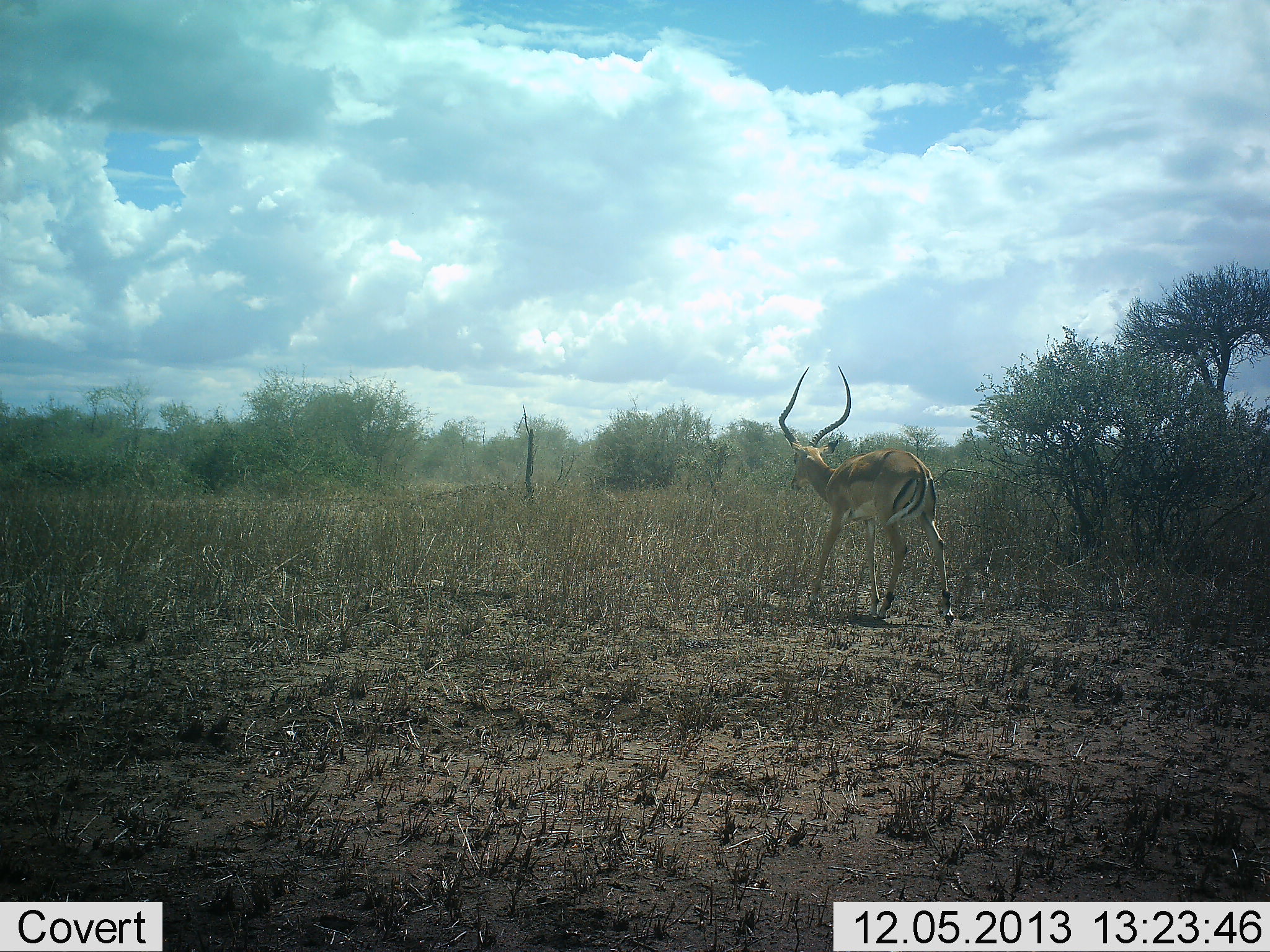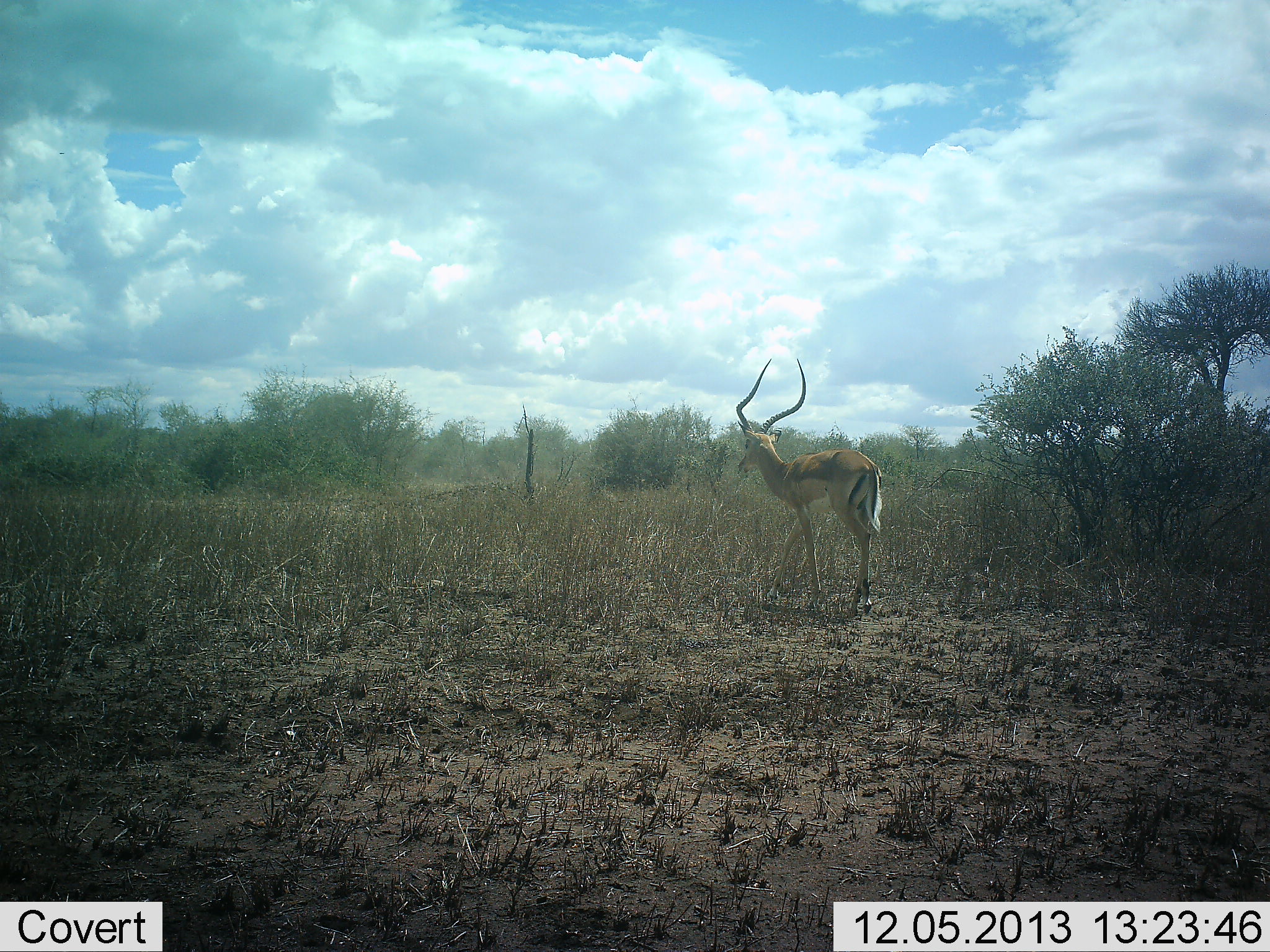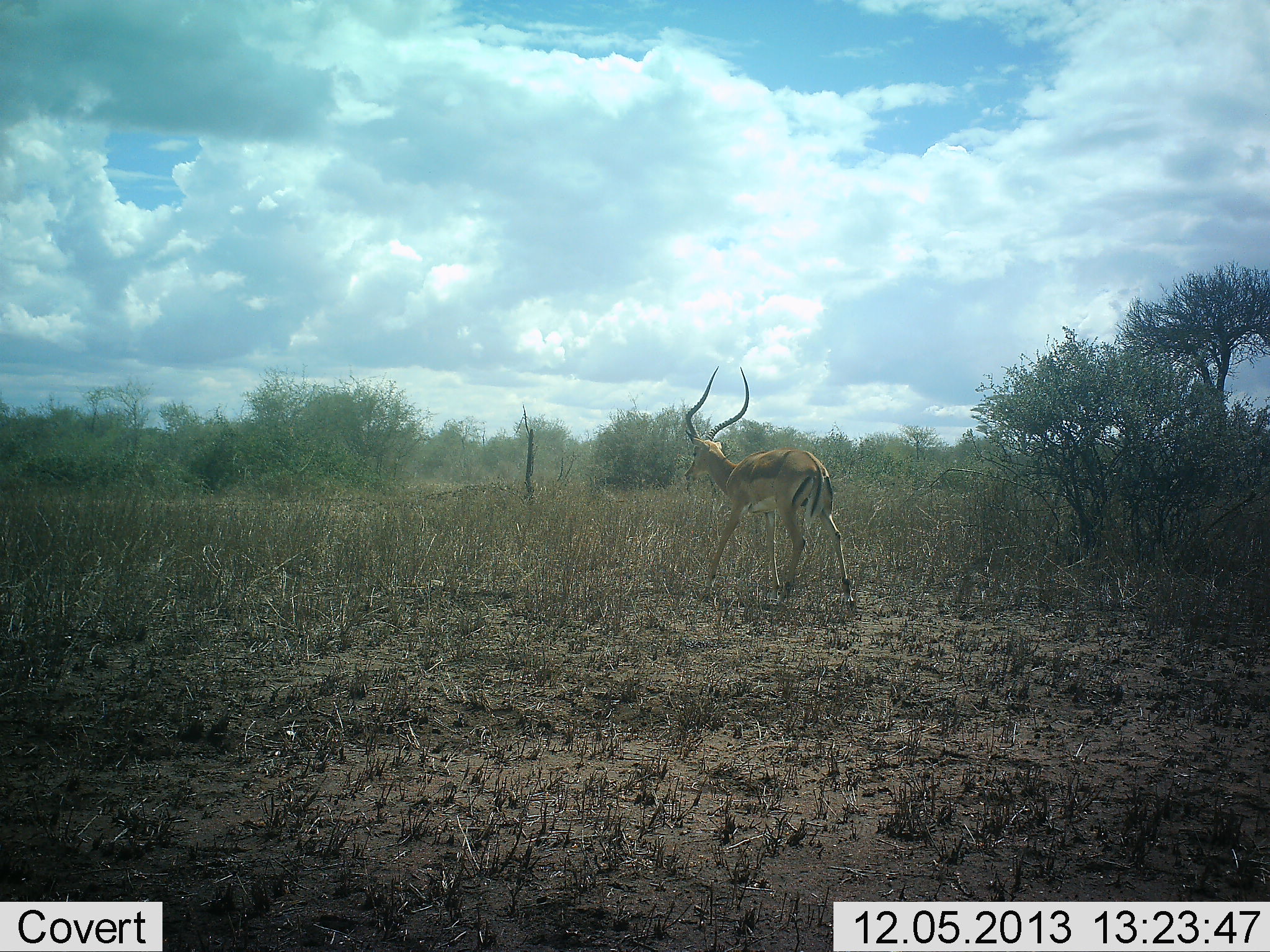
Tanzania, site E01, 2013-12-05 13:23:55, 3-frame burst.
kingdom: Animalia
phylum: Chordata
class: Mammalia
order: Artiodactyla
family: Bovidae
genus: Aepyceros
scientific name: Aepyceros melampus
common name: impala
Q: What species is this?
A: Impala (Aepyceros melampus).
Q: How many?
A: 1.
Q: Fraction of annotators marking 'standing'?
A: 0%.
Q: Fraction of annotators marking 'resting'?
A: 0%.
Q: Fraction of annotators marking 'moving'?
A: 100%.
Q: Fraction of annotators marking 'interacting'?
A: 0%.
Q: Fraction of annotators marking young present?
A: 0%.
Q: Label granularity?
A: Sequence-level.